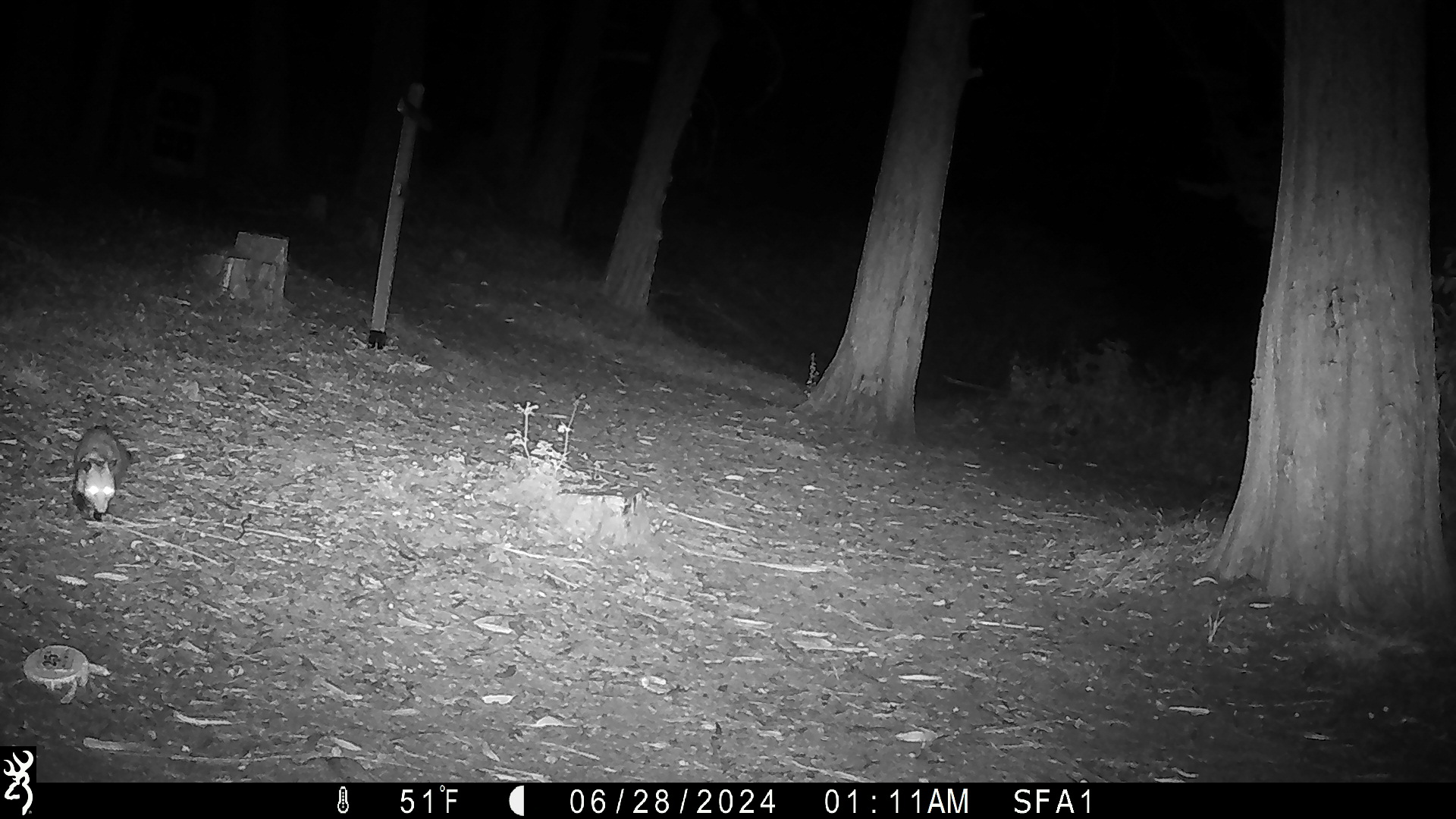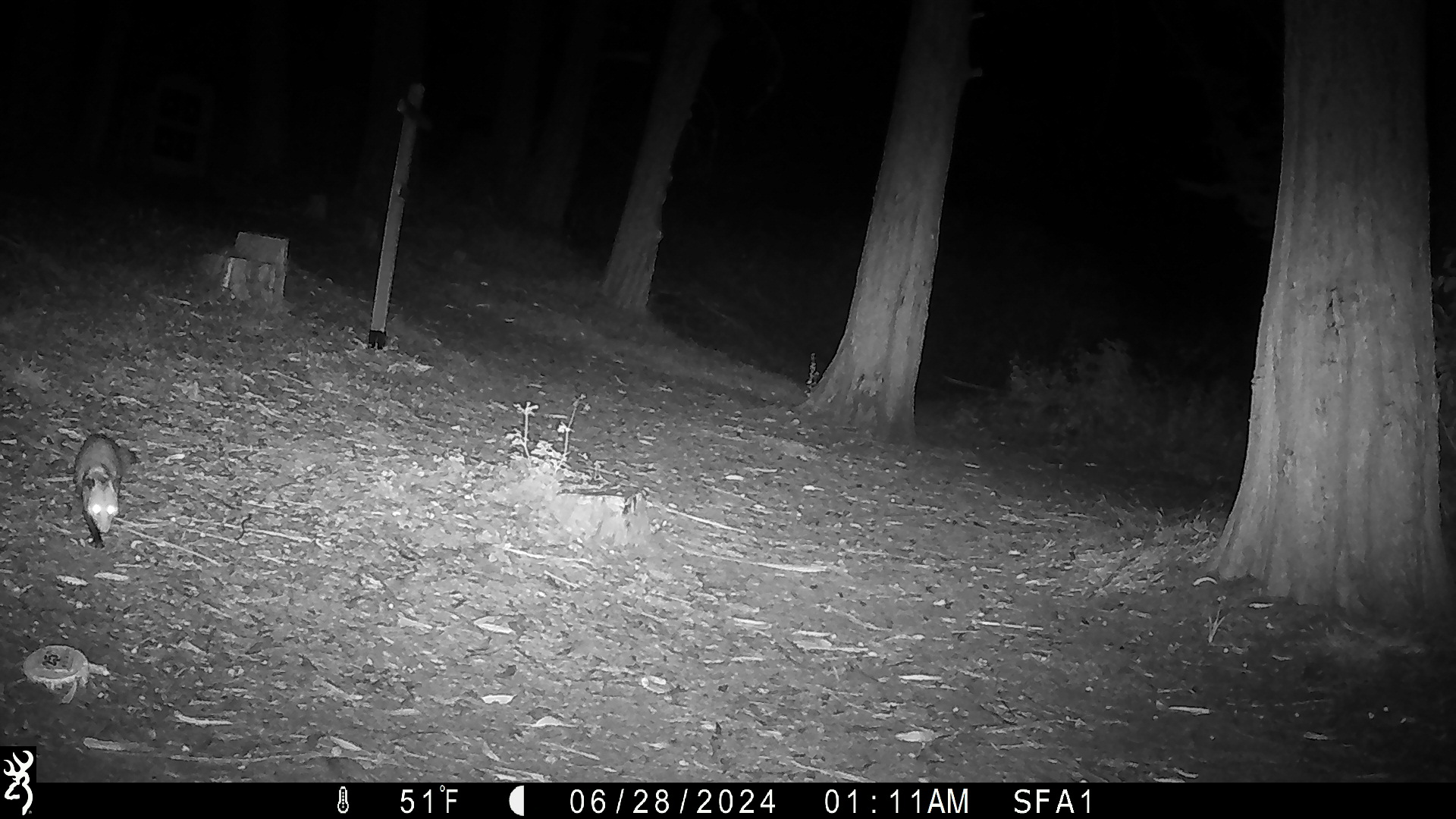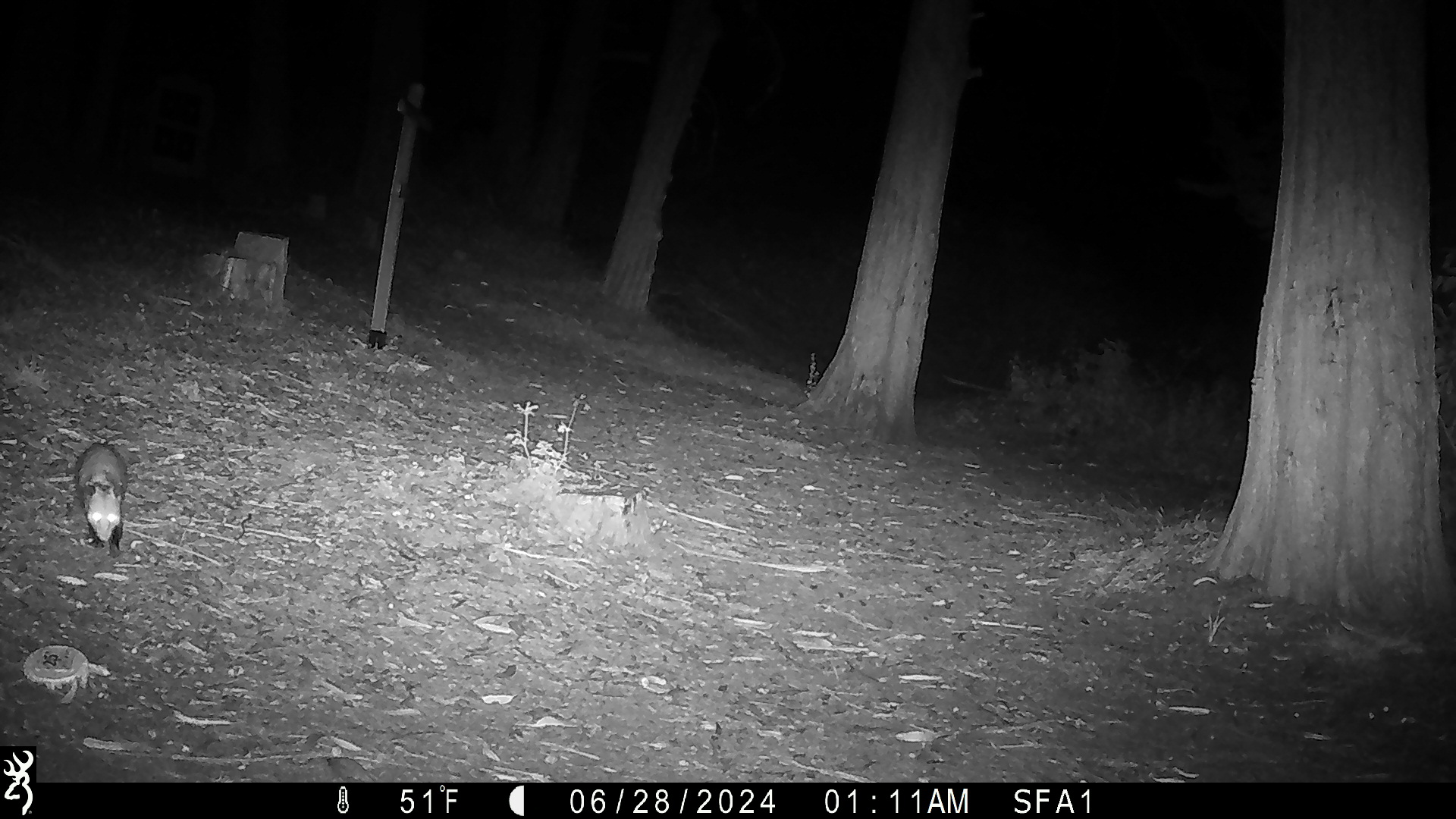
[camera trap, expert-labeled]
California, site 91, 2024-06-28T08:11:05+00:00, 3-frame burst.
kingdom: Animalia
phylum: Chordata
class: Mammalia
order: Didelphimorphia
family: Didelphidae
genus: Didelphis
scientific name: Didelphis virginiana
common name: virginia opossum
Virginia opossum (Didelphis virginiana).